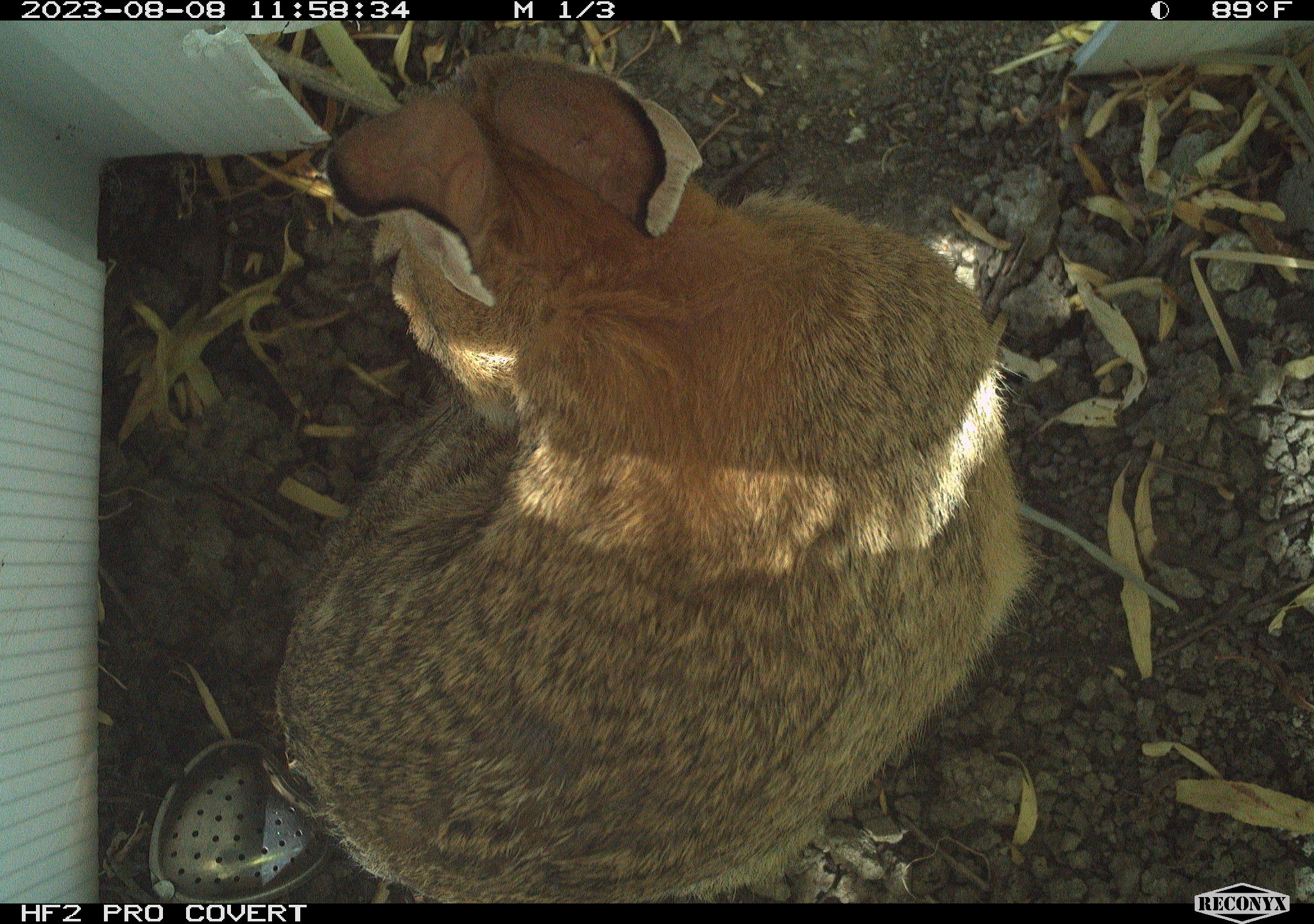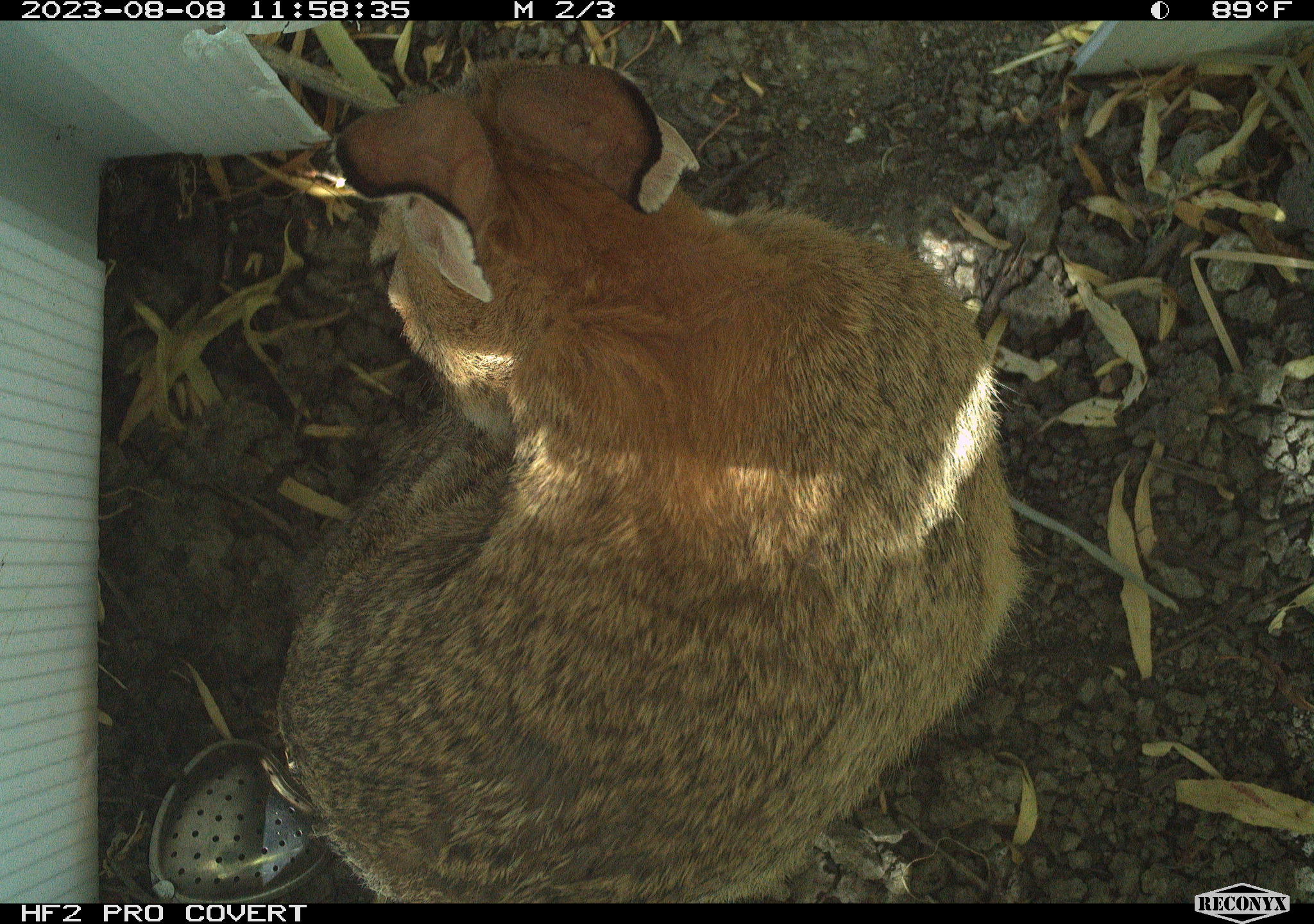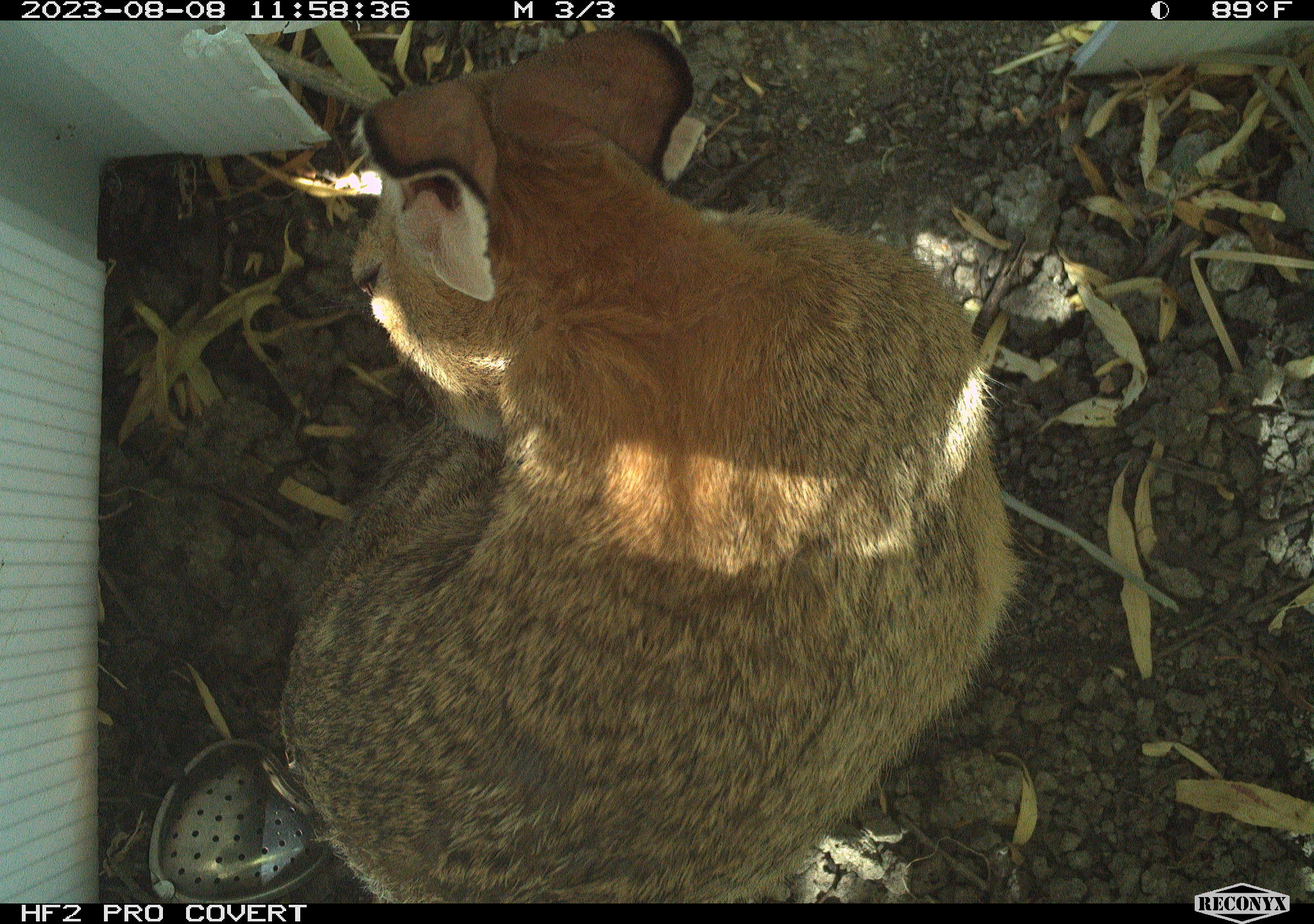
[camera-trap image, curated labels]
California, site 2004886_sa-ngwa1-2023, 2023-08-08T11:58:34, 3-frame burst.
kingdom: Animalia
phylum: Chordata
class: Mammalia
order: Lagomorpha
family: Leporidae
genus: Sylvilagus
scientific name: Sylvilagus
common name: cottontail rabbits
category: sylvilagus species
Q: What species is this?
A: Sylvilagus species (cottontail rabbits) (Sylvilagus).